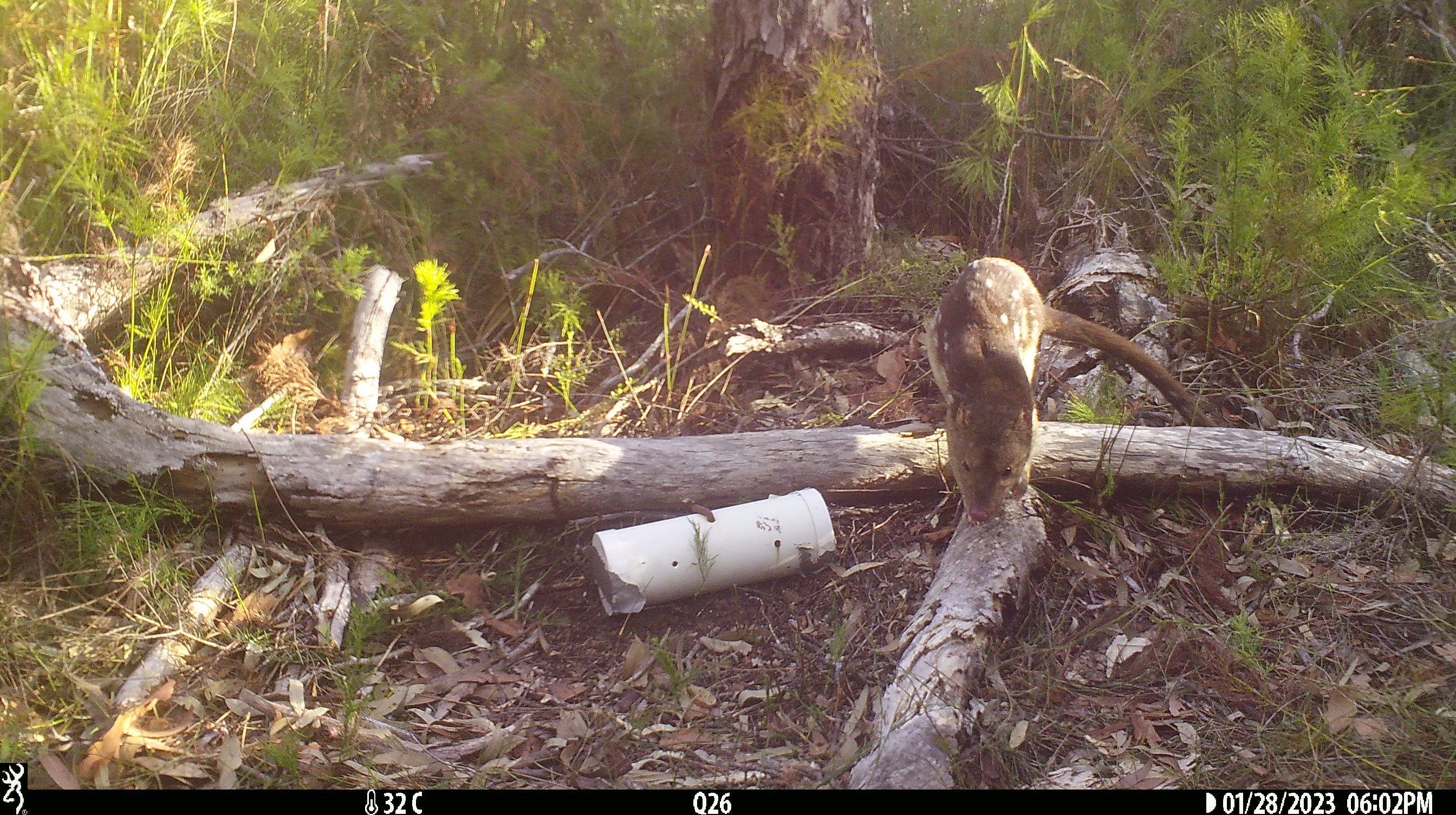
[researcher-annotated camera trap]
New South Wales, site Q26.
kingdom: Animalia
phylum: Chordata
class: Mammalia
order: Dasyuromorphia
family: Dasyuridae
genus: Dasyurus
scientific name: Dasyurus maculatus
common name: spotted-tailed quoll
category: quoll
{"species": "quoll (spotted-tailed quoll) (Dasyurus maculatus)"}